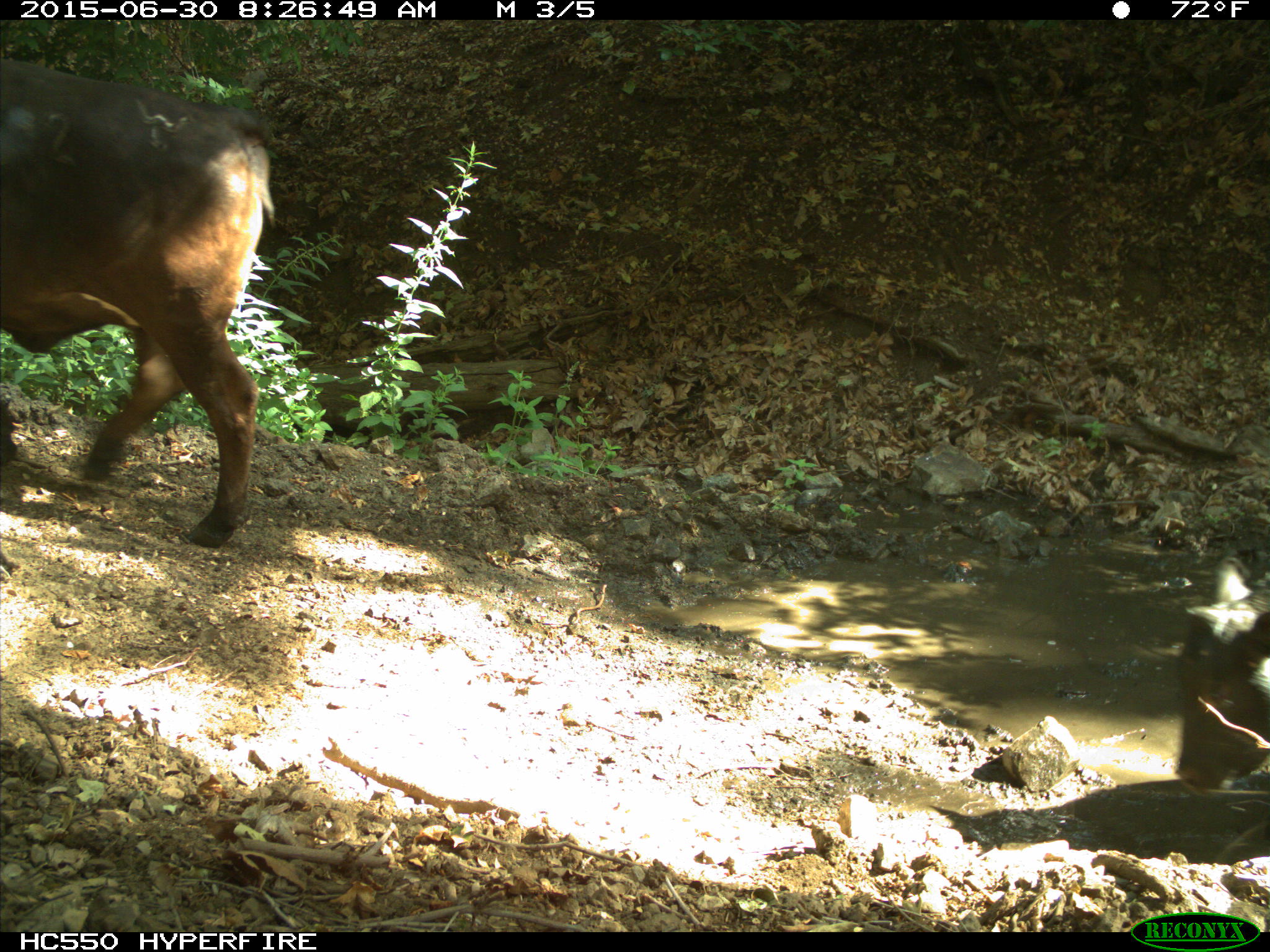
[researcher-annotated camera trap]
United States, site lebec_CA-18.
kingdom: Animalia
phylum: Chordata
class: Mammalia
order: Artiodactyla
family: Bovidae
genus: Bos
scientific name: Bos taurus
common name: domestic cow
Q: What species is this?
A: Bos taurus (domestic cow).